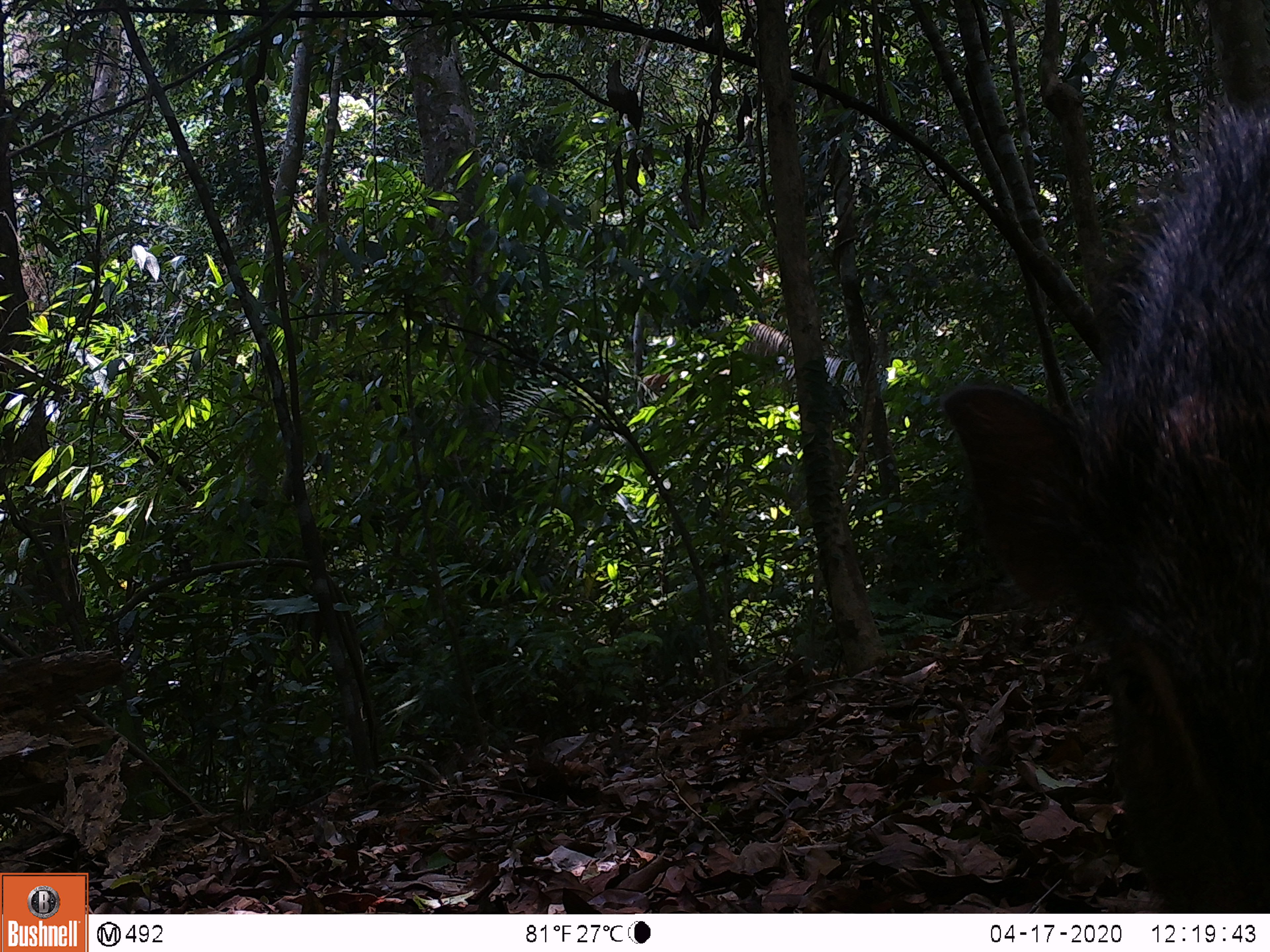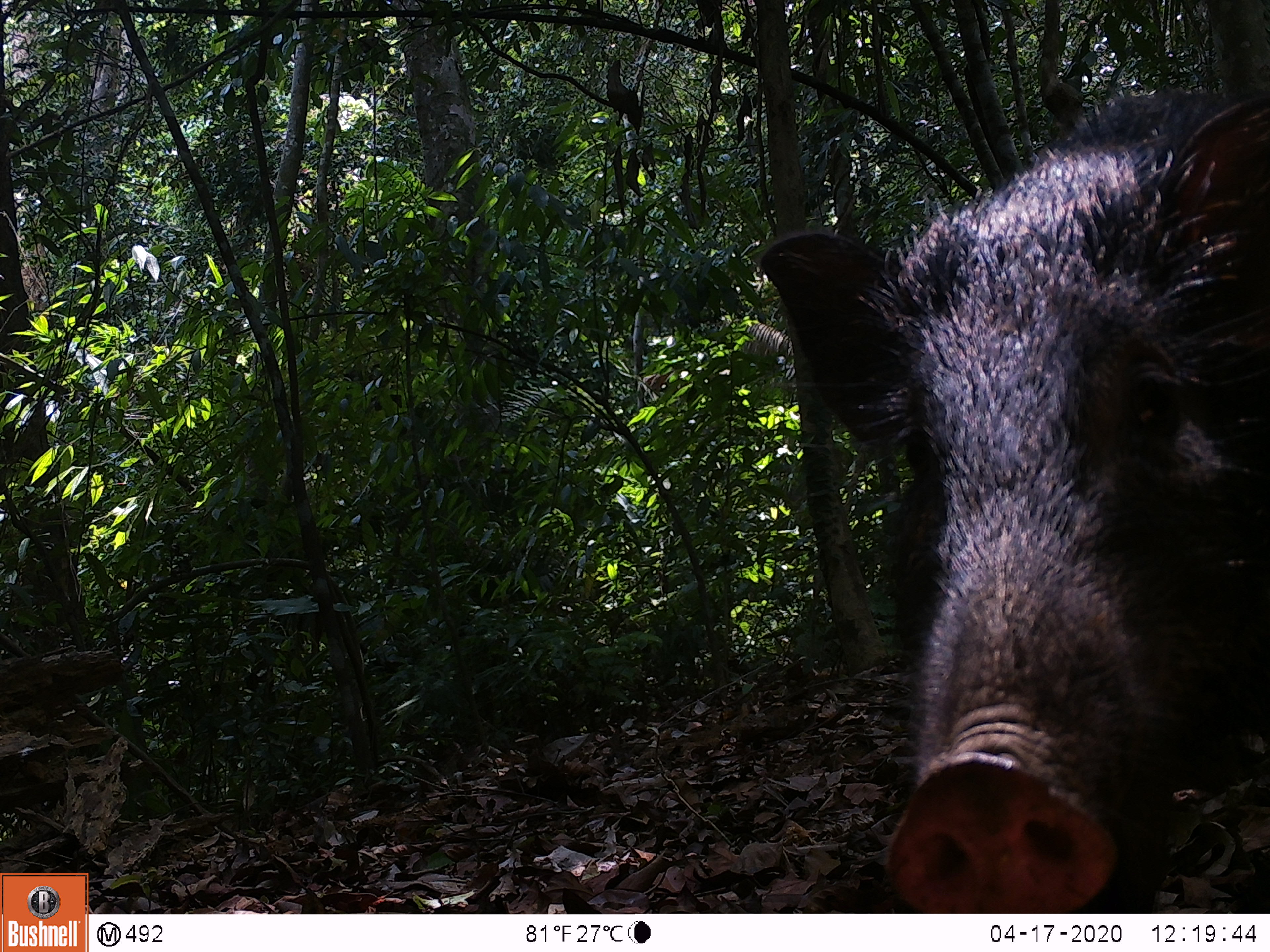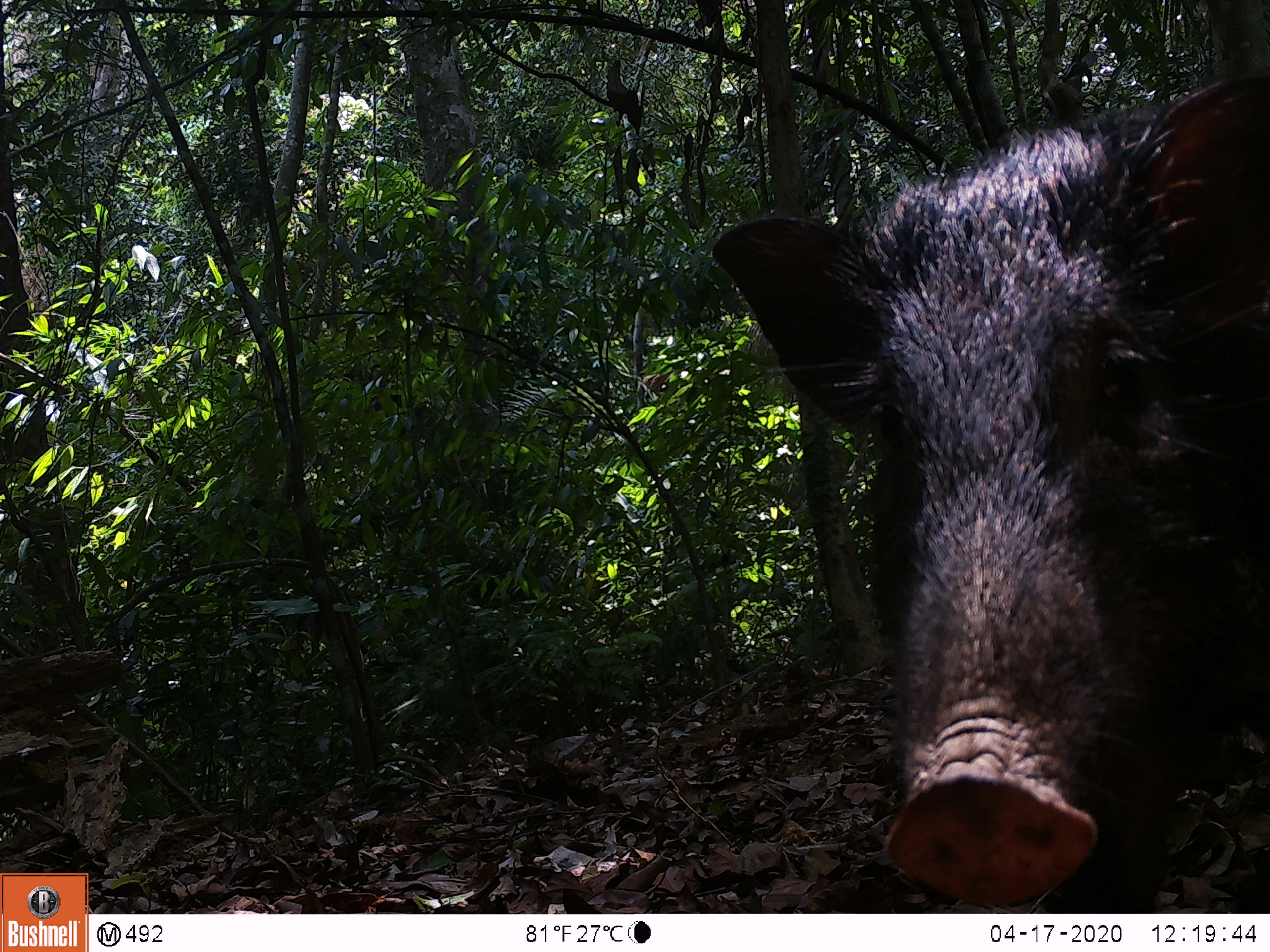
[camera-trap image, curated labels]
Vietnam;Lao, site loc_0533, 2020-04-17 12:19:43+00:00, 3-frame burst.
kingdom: Animalia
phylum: Chordata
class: Mammalia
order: Artiodactyla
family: Suidae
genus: Sus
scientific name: Sus scrofa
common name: eurasian wild pig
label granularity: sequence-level